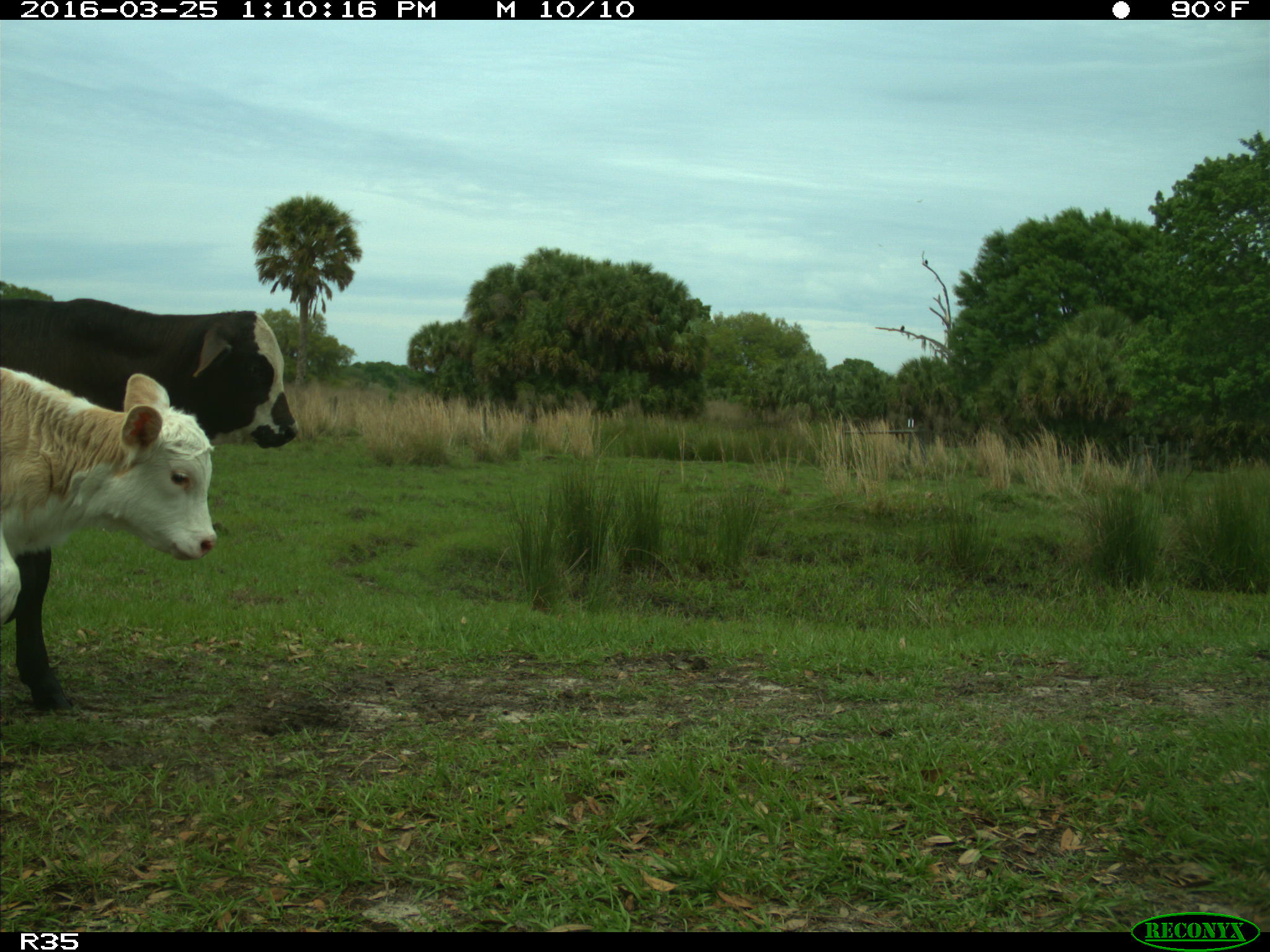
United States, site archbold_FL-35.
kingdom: Animalia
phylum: Chordata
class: Mammalia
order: Artiodactyla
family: Bovidae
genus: Bos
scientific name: Bos taurus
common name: domestic cow